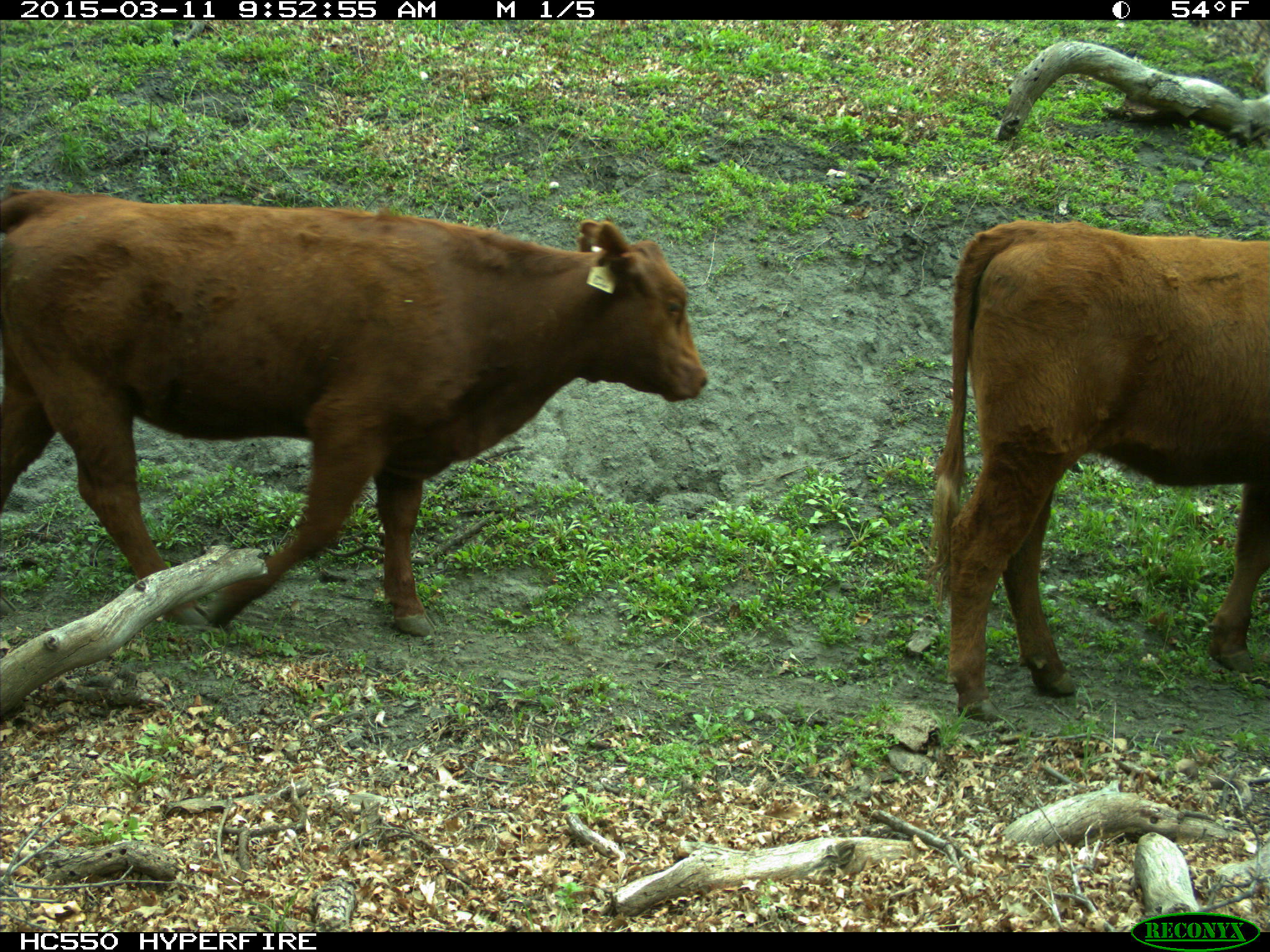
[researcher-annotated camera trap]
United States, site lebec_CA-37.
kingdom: Animalia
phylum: Chordata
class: Mammalia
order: Artiodactyla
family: Bovidae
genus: Bos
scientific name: Bos taurus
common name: domestic cow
Bos taurus (domestic cow).